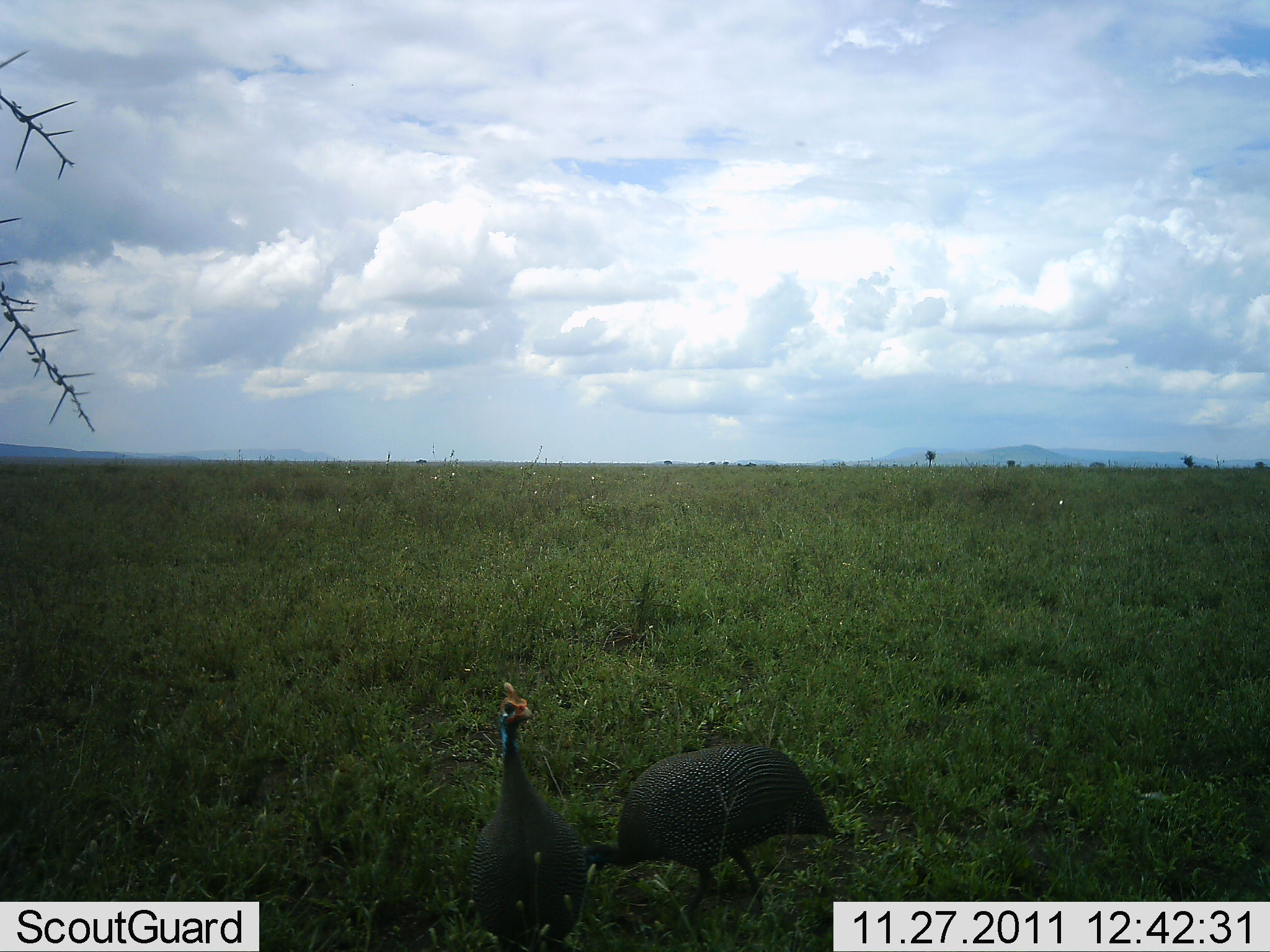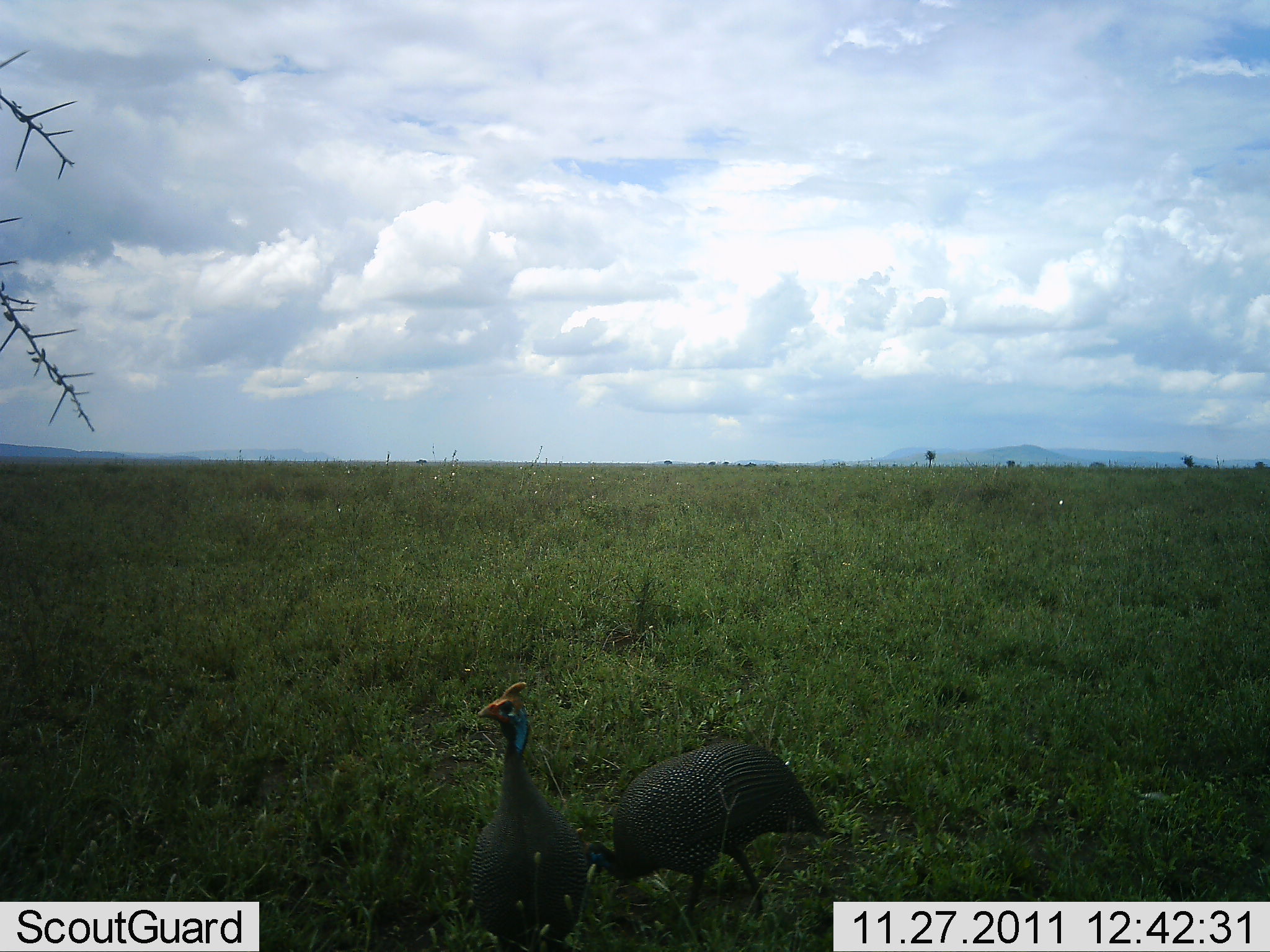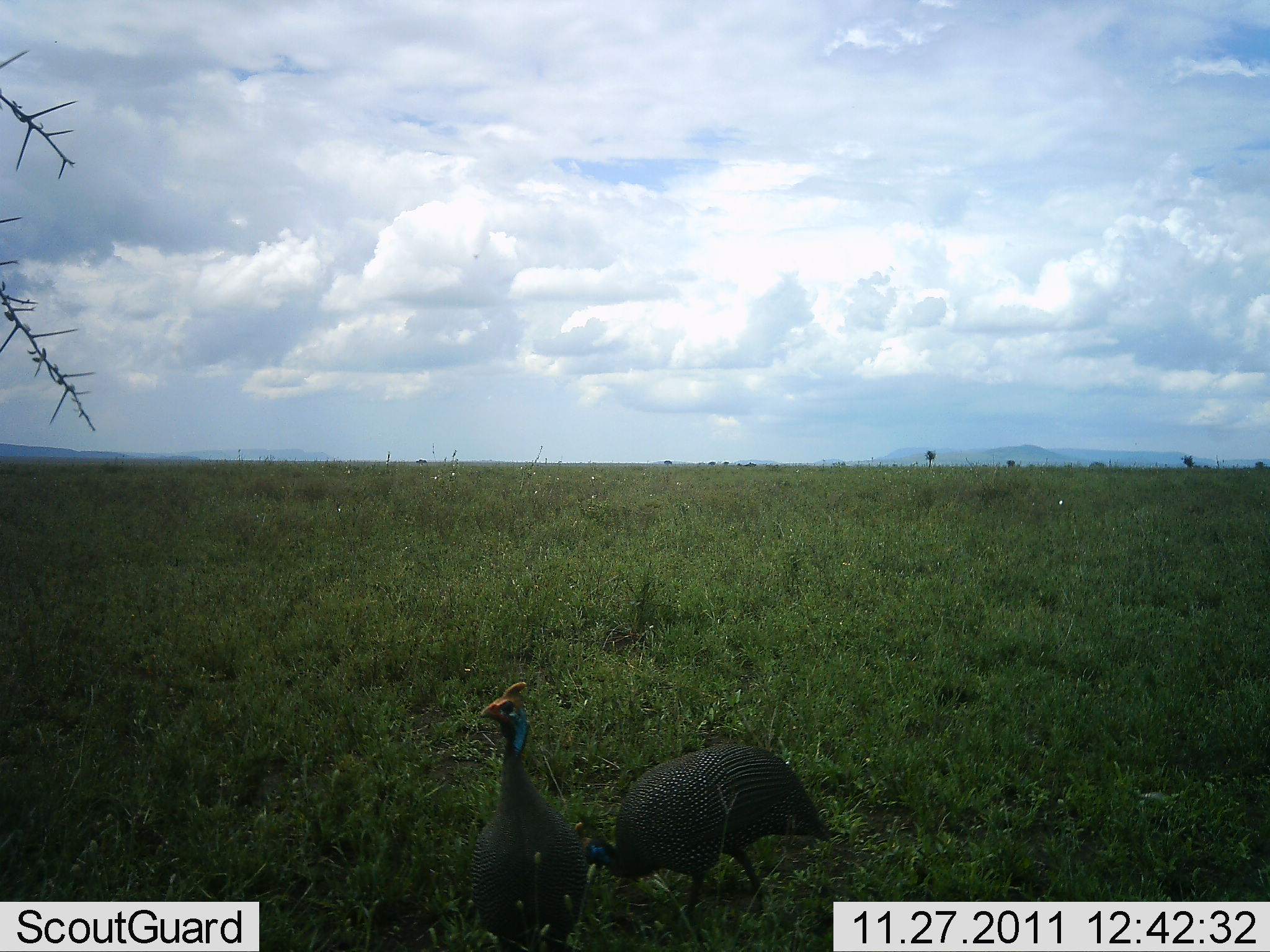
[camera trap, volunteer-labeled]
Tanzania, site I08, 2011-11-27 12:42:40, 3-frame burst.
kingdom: Animalia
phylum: Chordata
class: Aves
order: Galliformes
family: Numididae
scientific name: Numididae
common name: guinea fowl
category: guineafowl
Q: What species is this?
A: Guineafowl (guinea fowl) (Numididae).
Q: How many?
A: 2.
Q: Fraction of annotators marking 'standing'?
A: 90%.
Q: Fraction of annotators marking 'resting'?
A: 0%.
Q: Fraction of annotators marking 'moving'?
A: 10%.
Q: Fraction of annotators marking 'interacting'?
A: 0%.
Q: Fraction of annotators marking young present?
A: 0%.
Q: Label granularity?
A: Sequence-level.